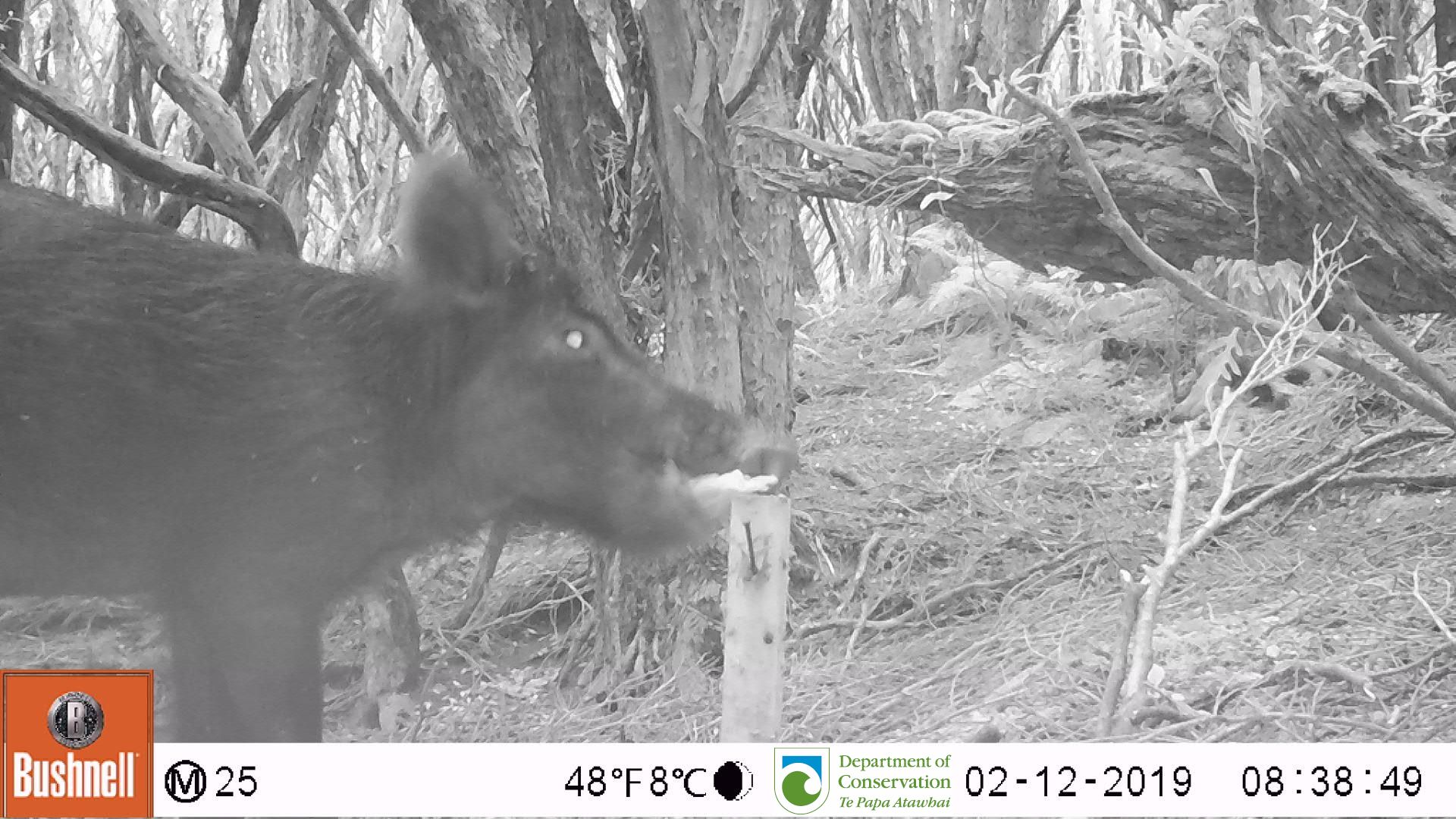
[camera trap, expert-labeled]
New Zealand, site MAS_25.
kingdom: Animalia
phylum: Chordata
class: Mammalia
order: Artiodactyla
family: Suidae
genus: Sus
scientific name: Sus scrofa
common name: pig